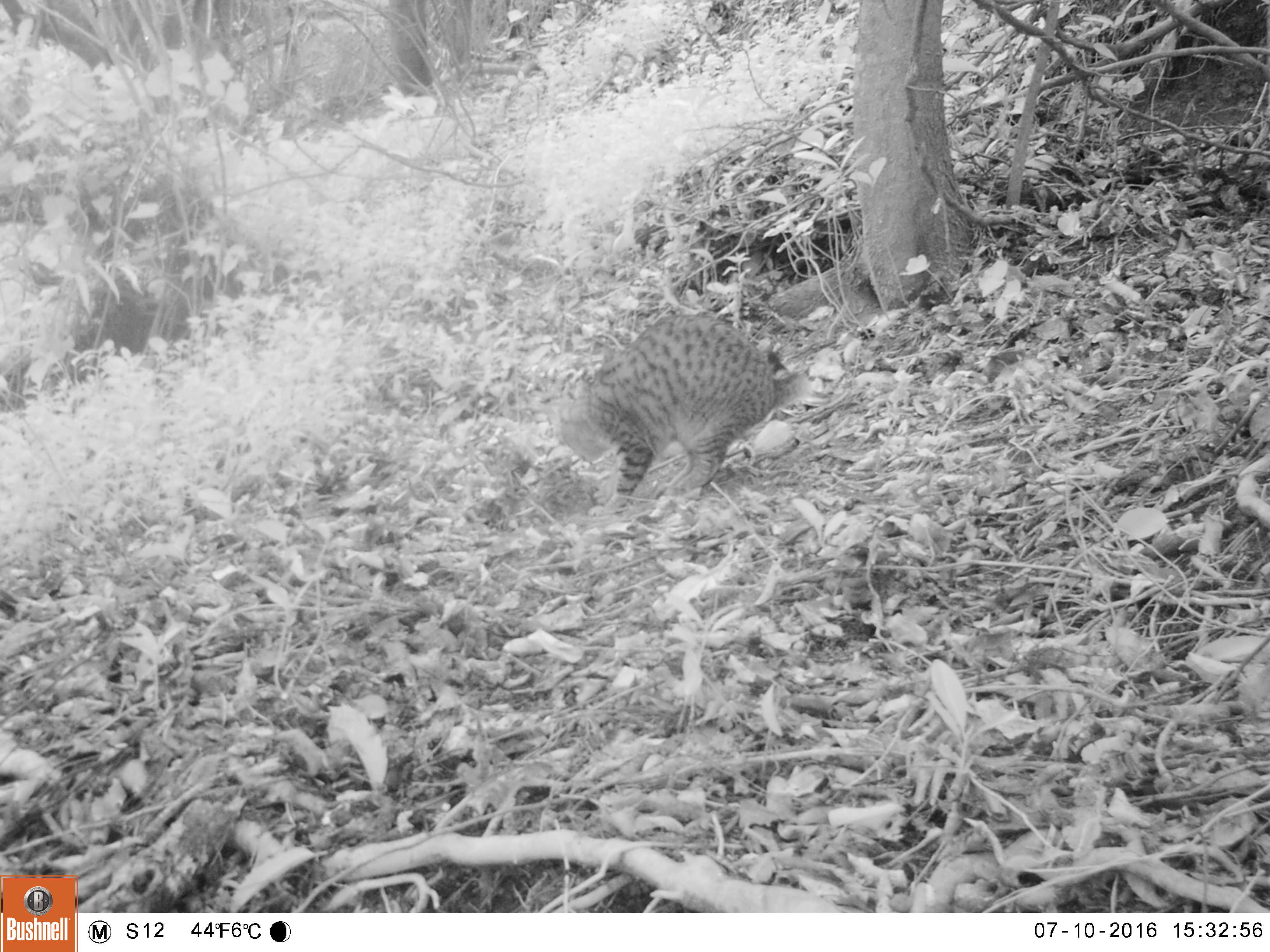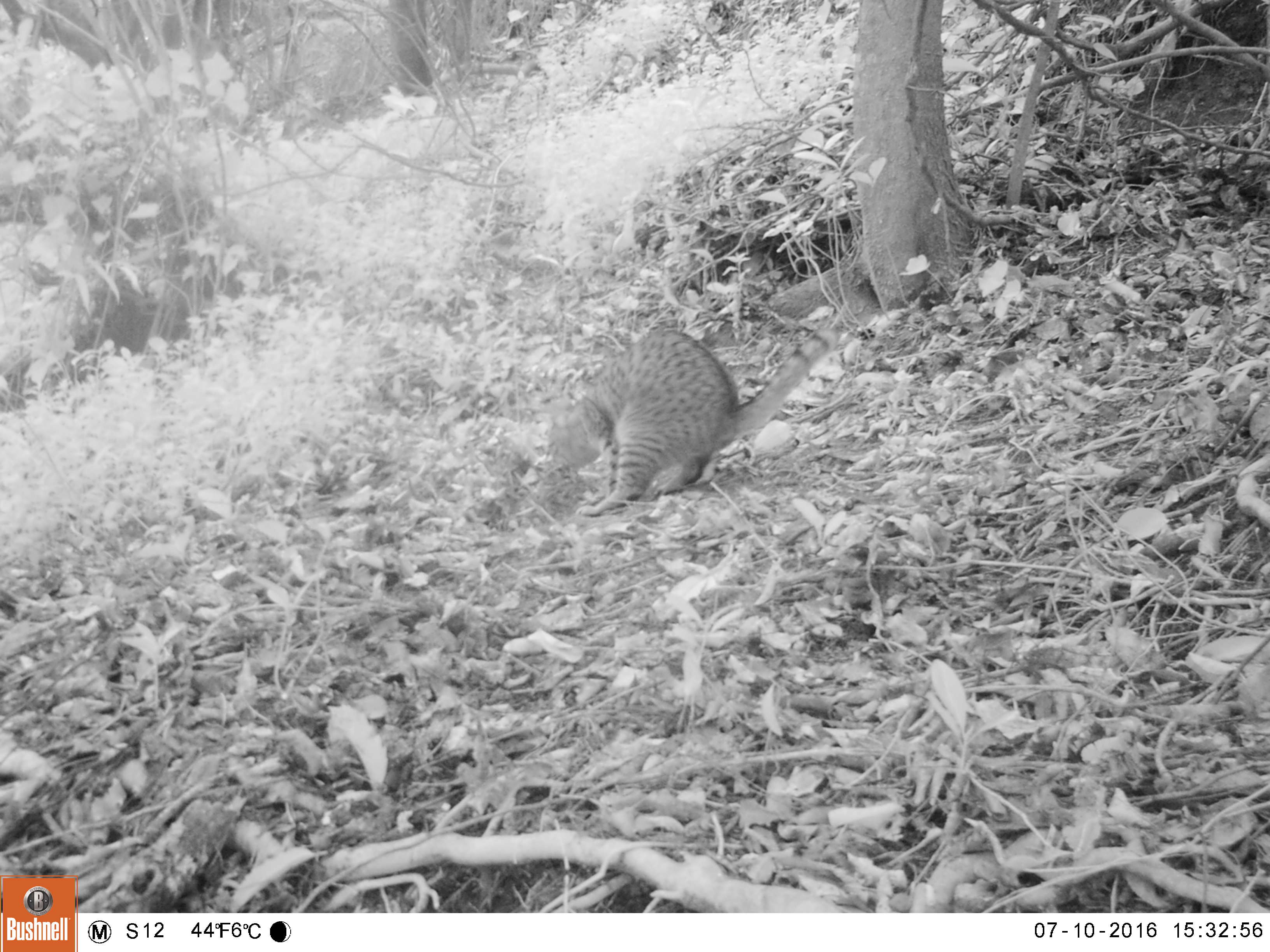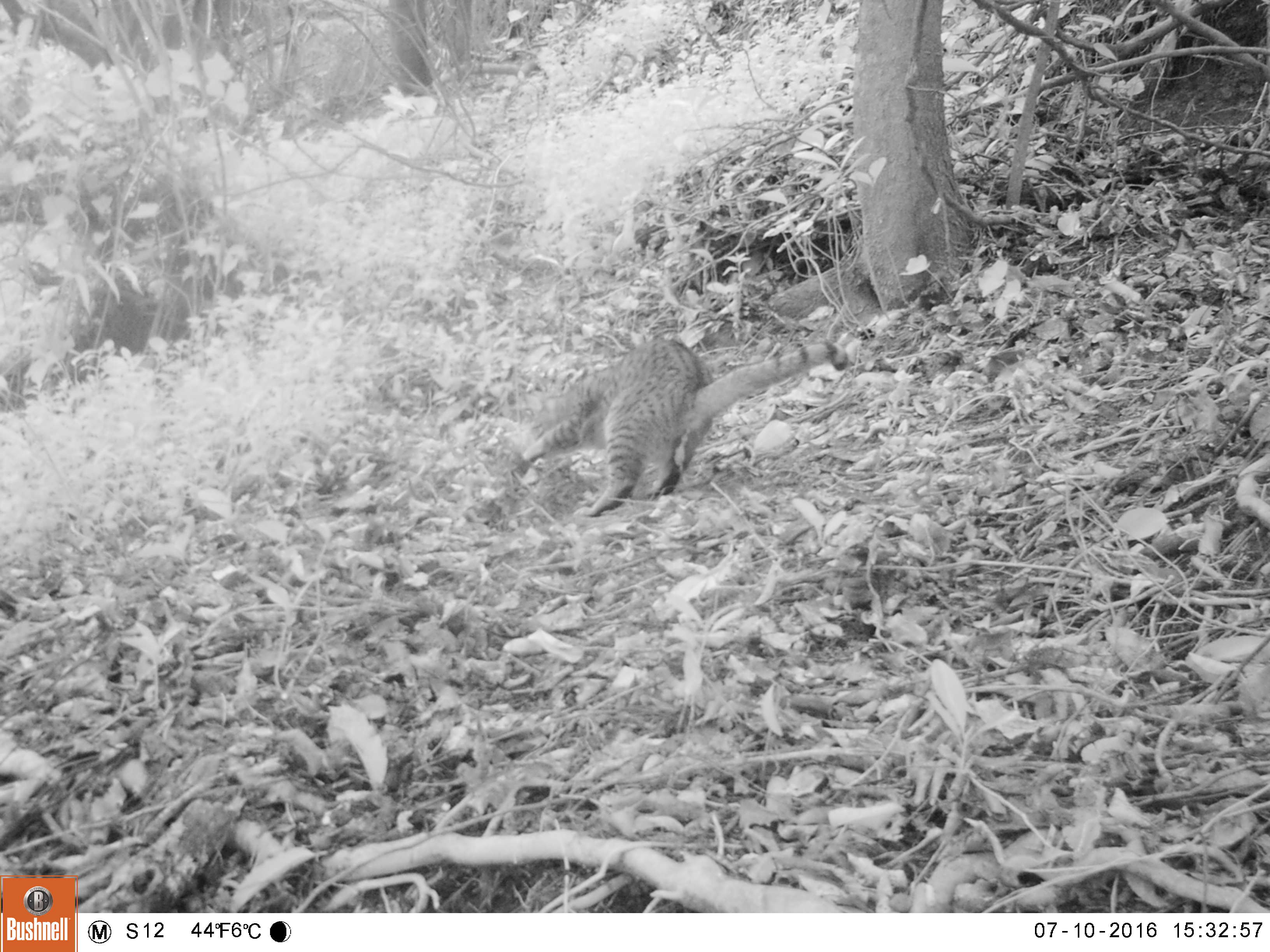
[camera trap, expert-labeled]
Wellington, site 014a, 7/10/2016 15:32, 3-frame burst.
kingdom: Animalia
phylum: Chordata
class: Mammalia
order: Carnivora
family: Felidae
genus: Felis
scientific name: Felis catus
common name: cat